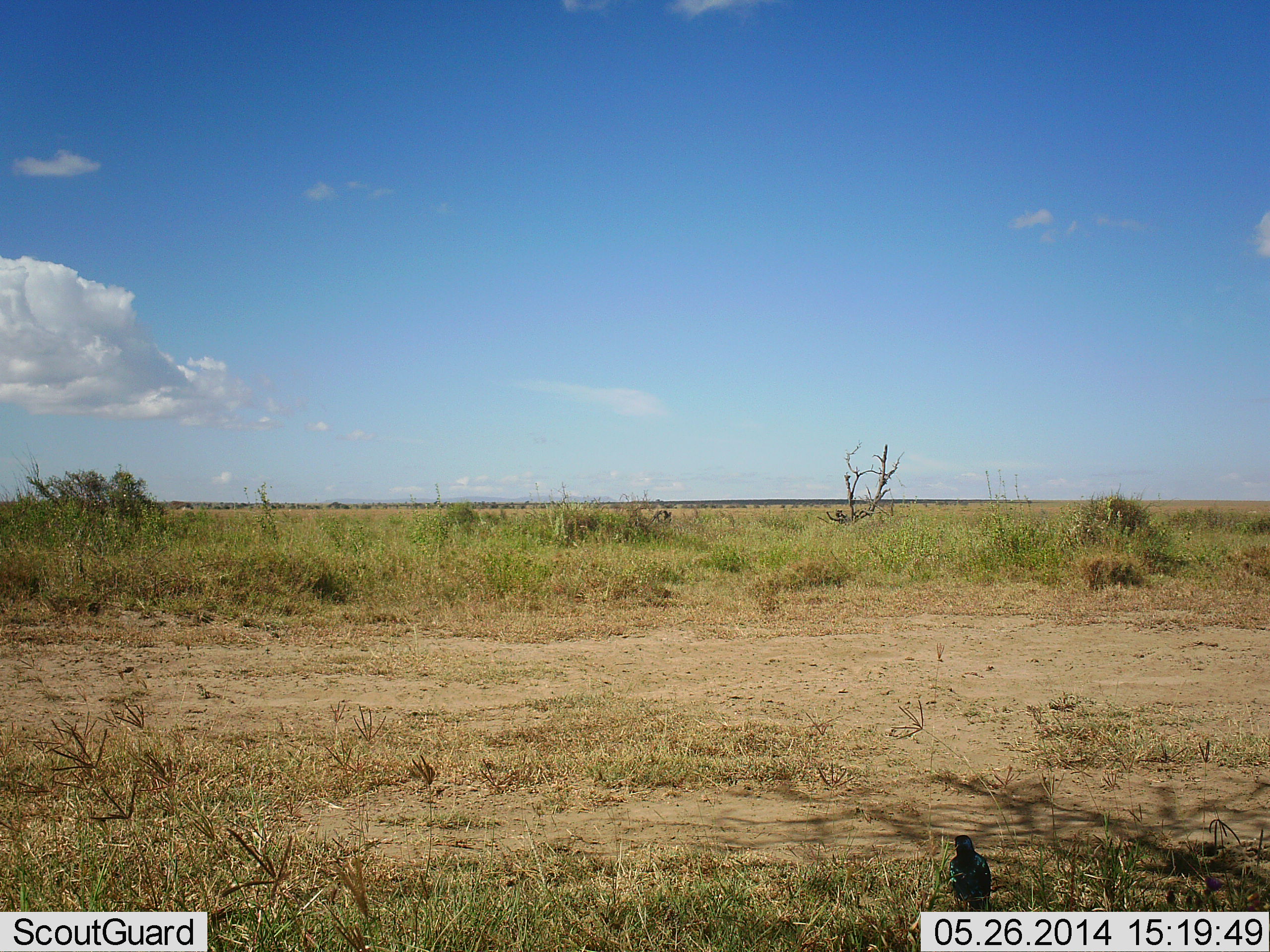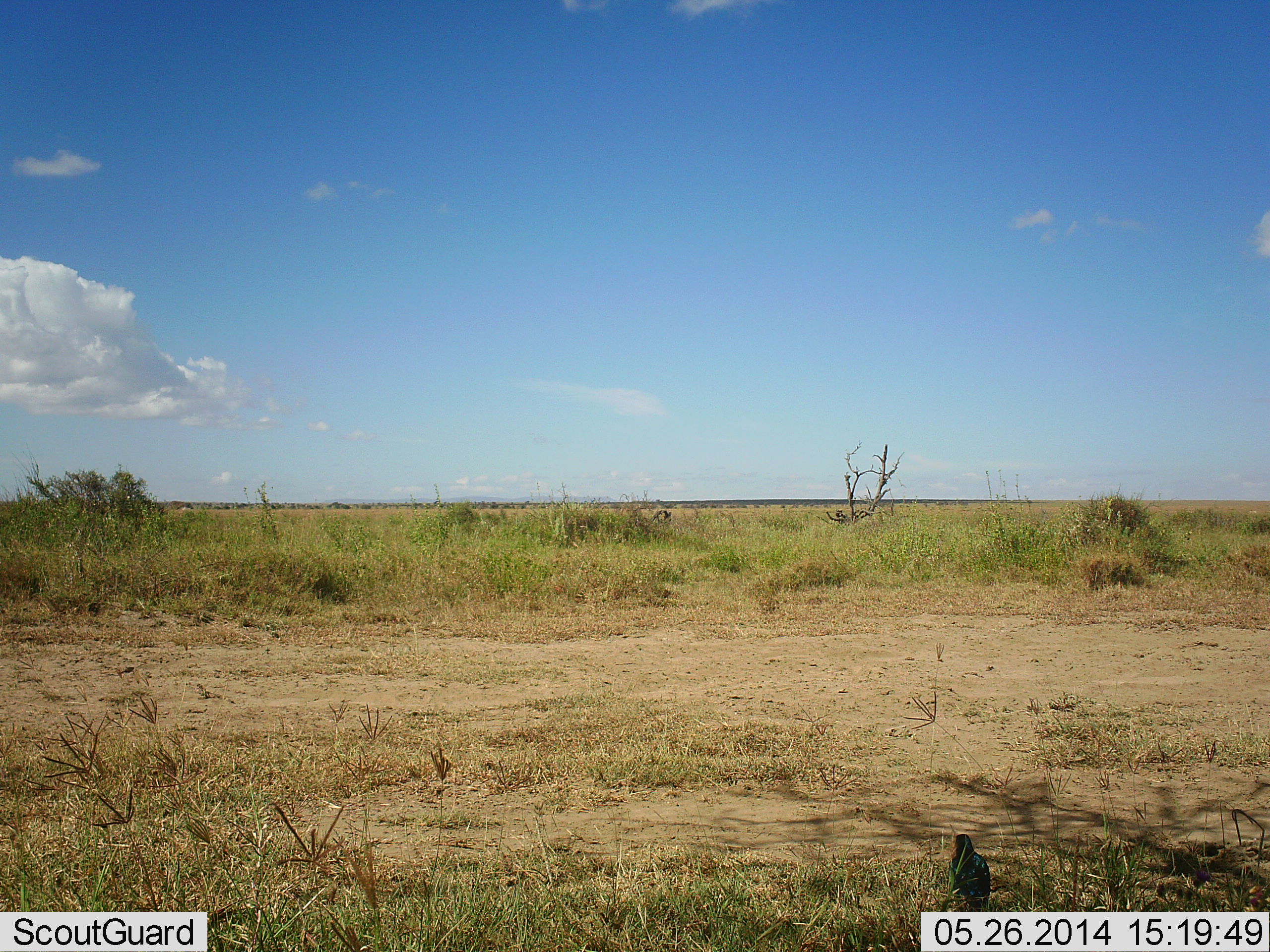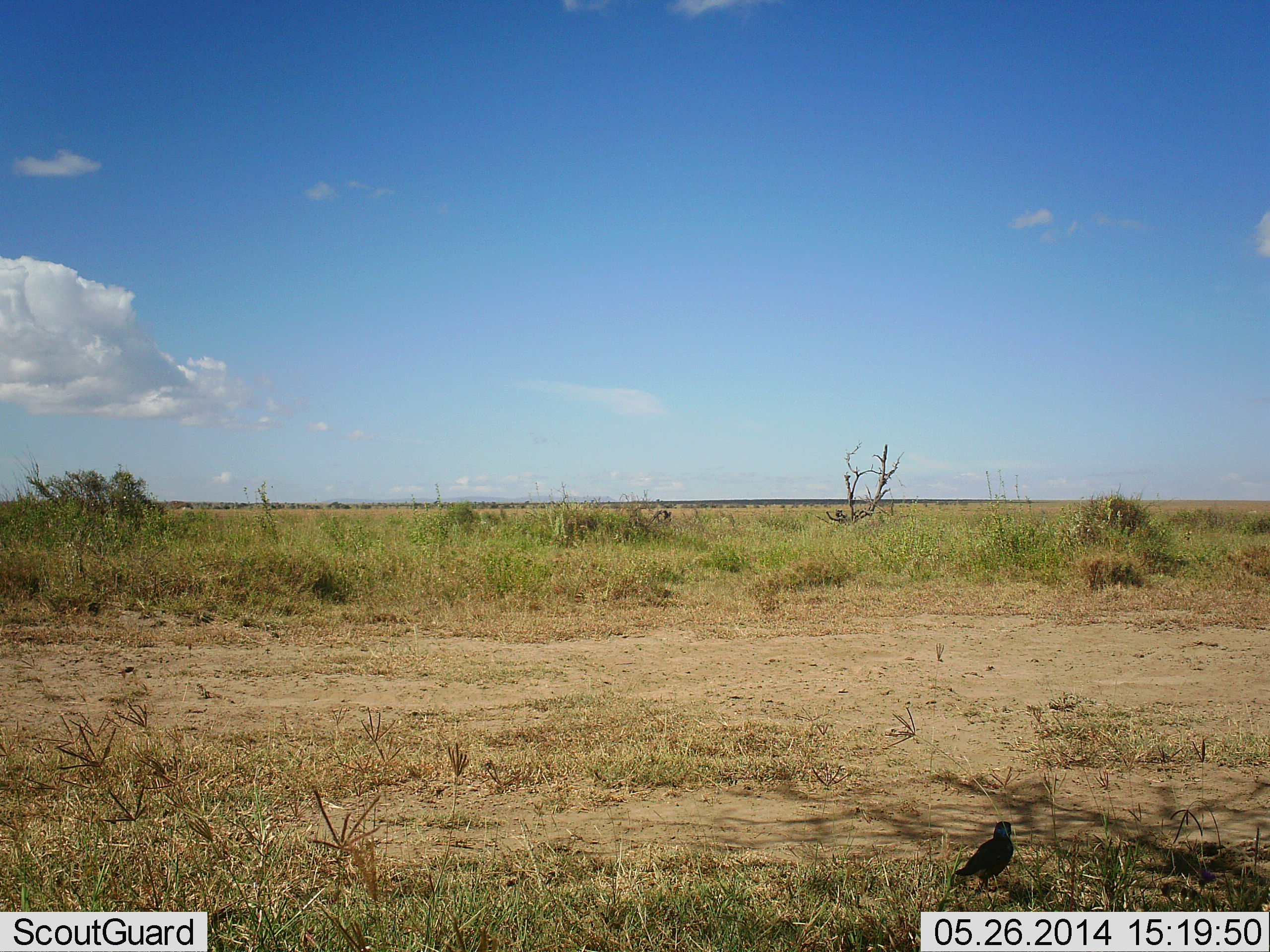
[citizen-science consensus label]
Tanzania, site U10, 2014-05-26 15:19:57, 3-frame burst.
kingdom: Animalia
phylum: Chordata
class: Aves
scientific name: Aves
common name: bird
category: otherbird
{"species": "otherbird (bird) (Aves)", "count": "1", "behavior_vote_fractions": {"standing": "50%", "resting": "10%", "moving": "50%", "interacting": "0%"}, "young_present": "0%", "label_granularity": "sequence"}